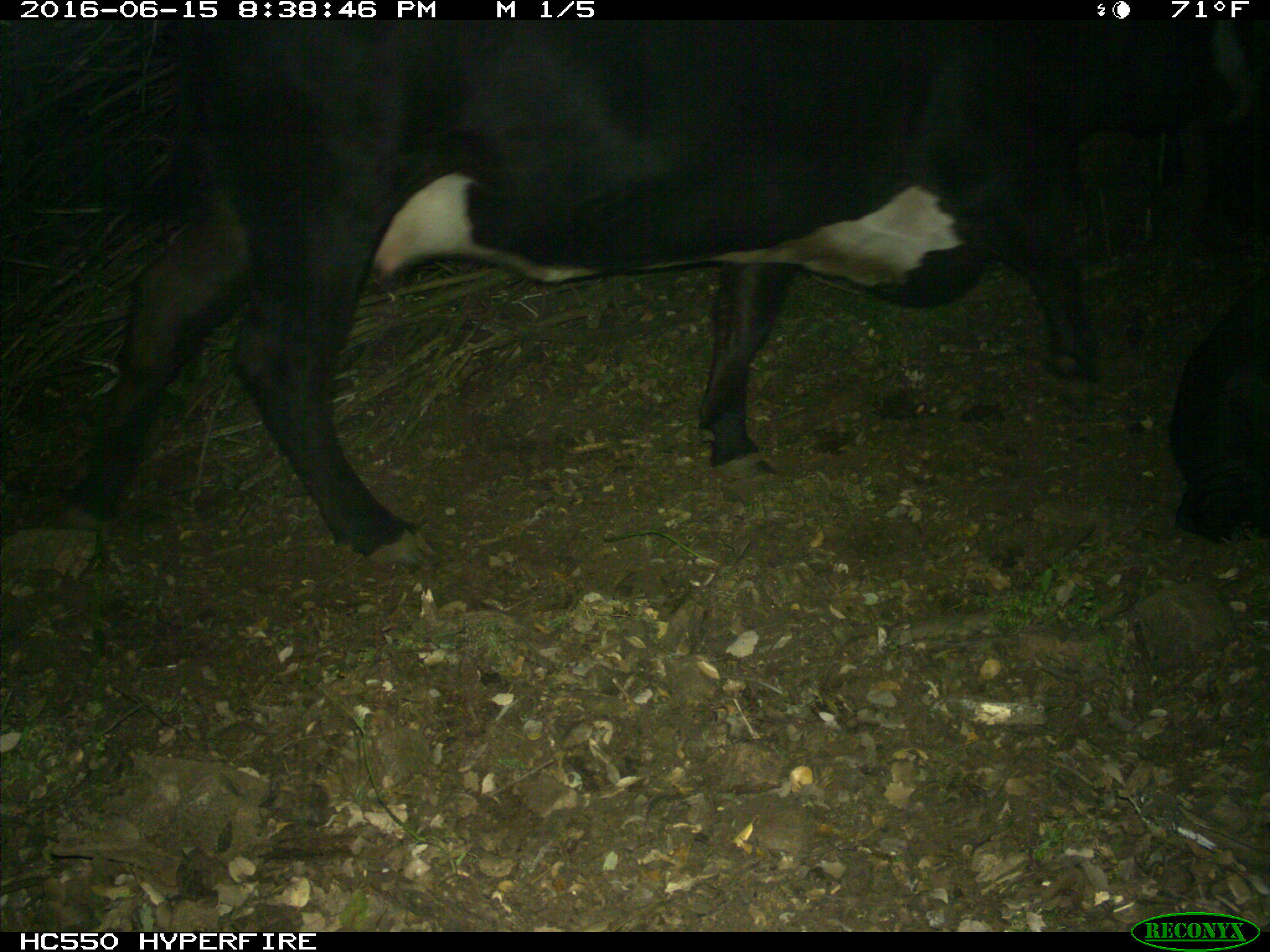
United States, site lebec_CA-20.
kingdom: Animalia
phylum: Chordata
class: Mammalia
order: Artiodactyla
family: Bovidae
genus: Bos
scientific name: Bos taurus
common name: domestic cow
Bos taurus (domestic cow).